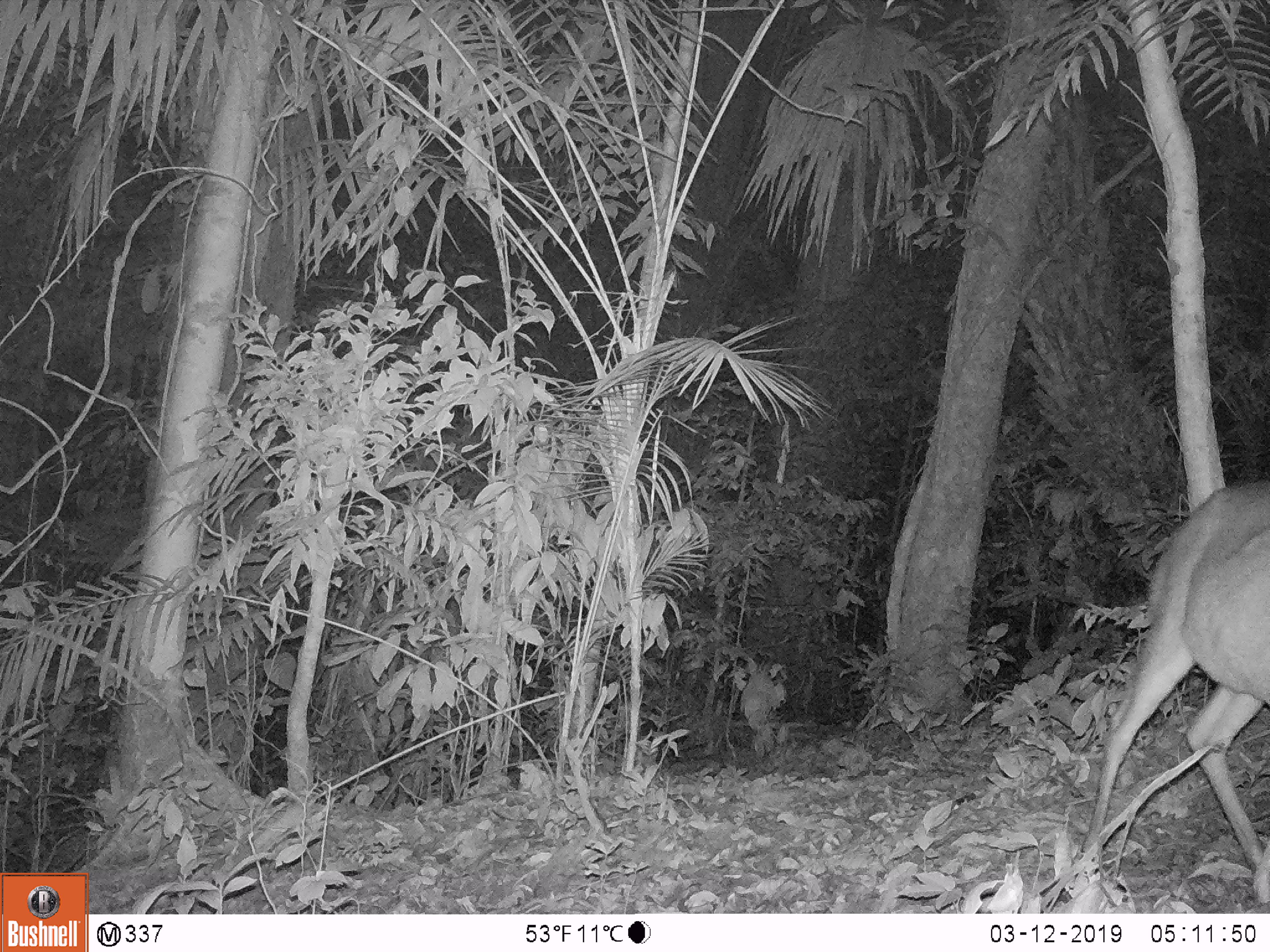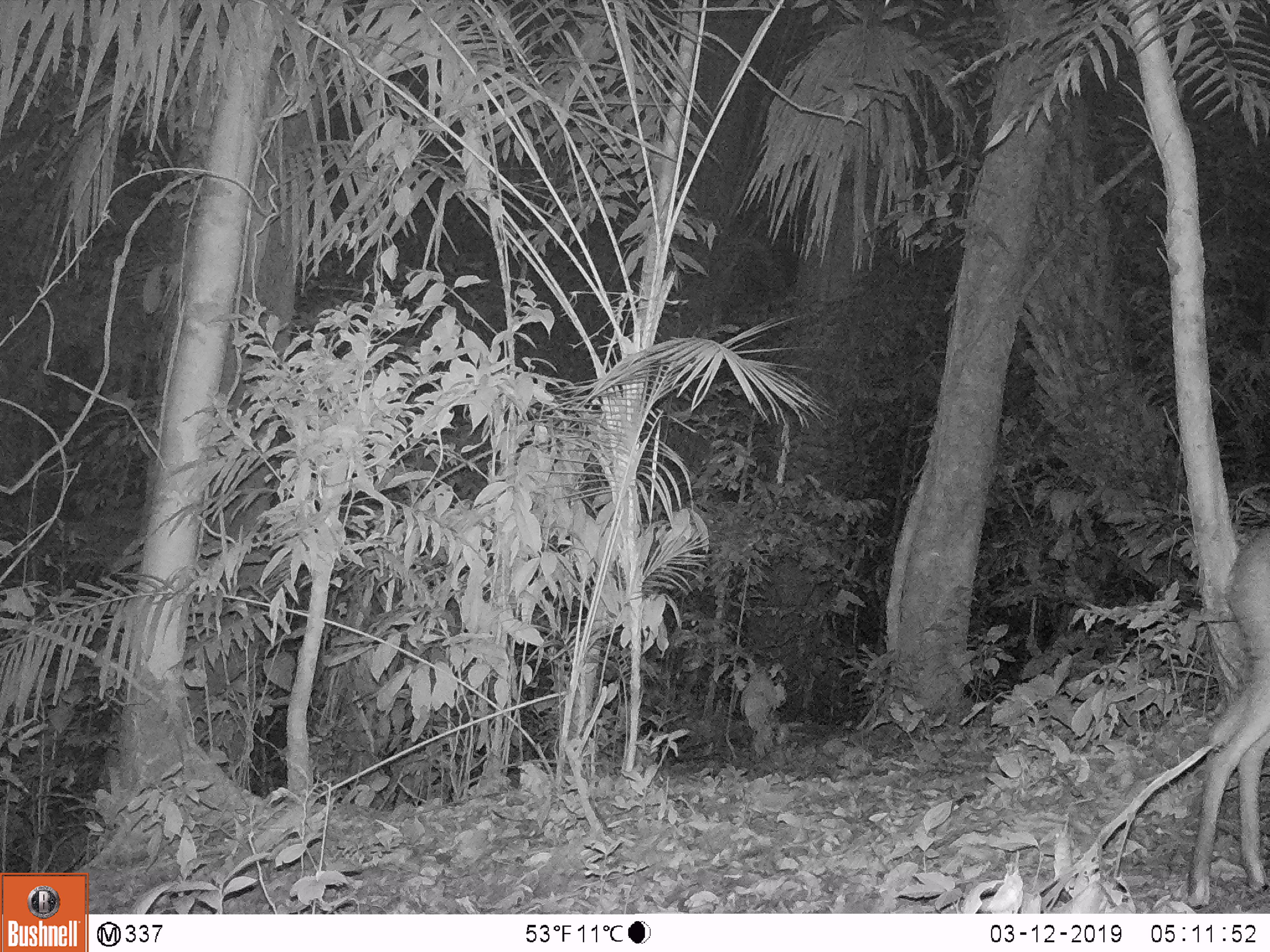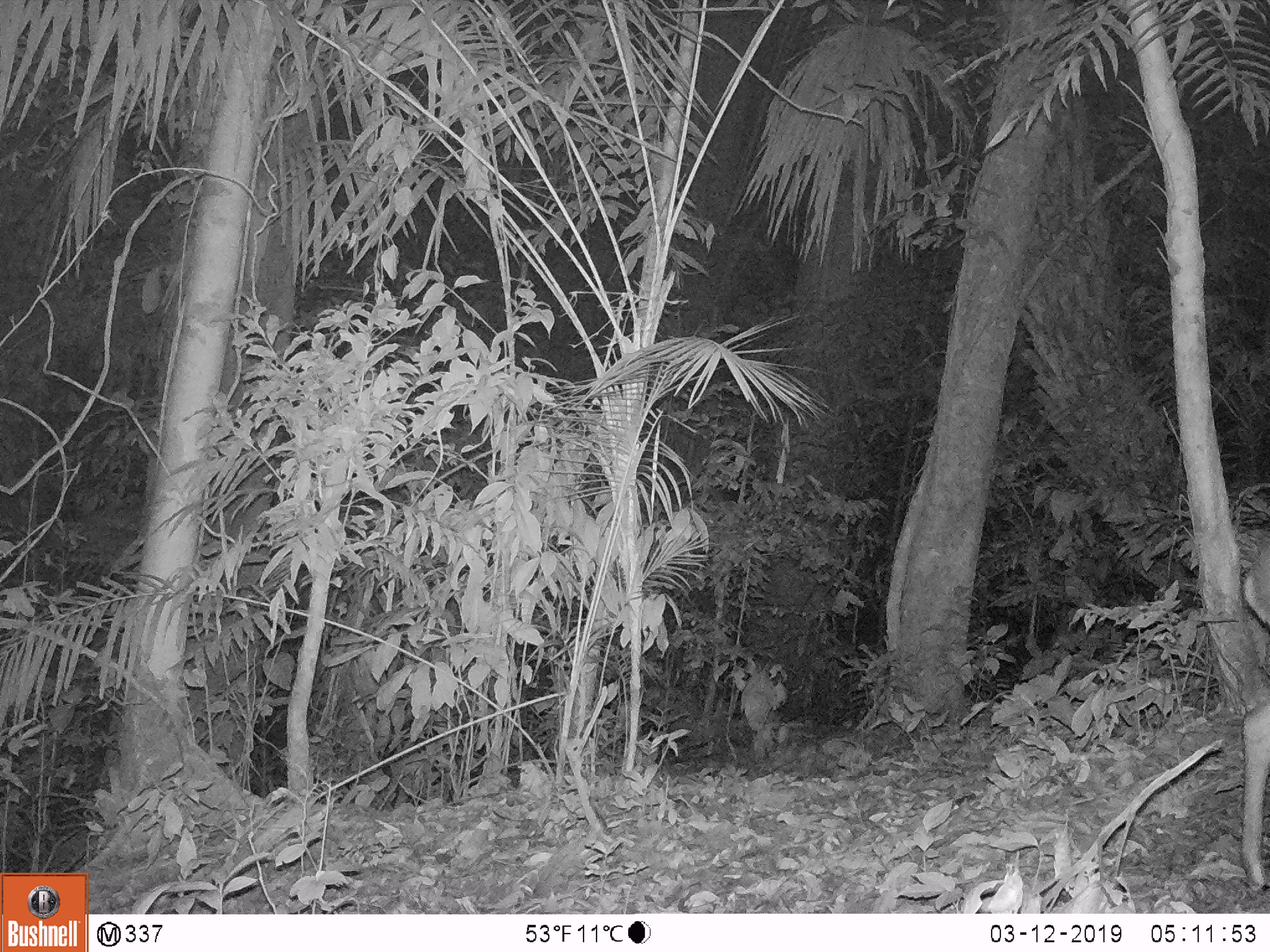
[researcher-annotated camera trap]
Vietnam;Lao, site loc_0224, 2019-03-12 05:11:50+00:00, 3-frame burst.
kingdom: Animalia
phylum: Chordata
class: Mammalia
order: Artiodactyla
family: Cervidae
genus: Muntiacus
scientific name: Muntiacus vuquangensis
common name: large-antlered muntjac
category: large antlered muntjac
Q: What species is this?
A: Large antlered muntjac (large-antlered muntjac) (Muntiacus vuquangensis).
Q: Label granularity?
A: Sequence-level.